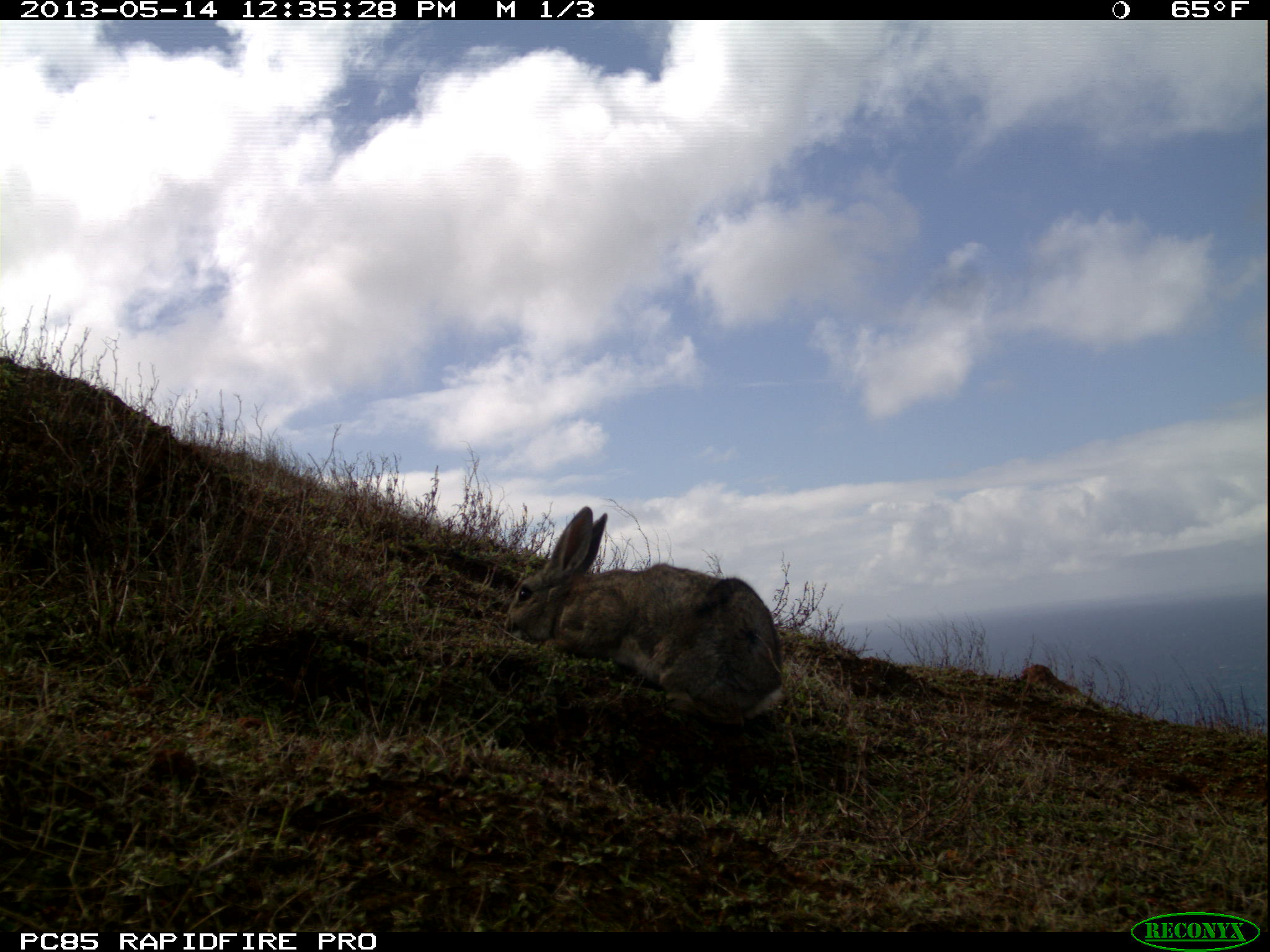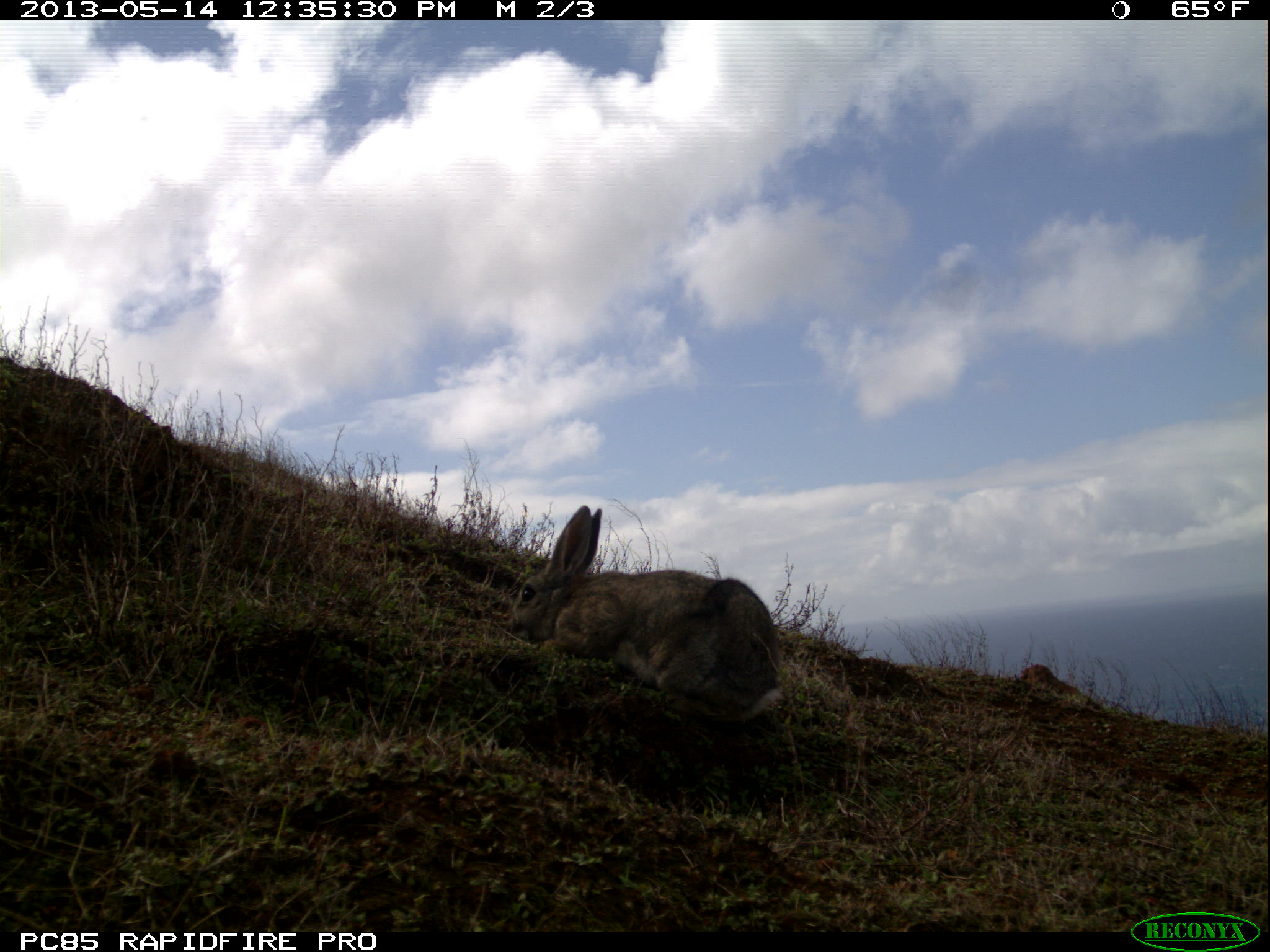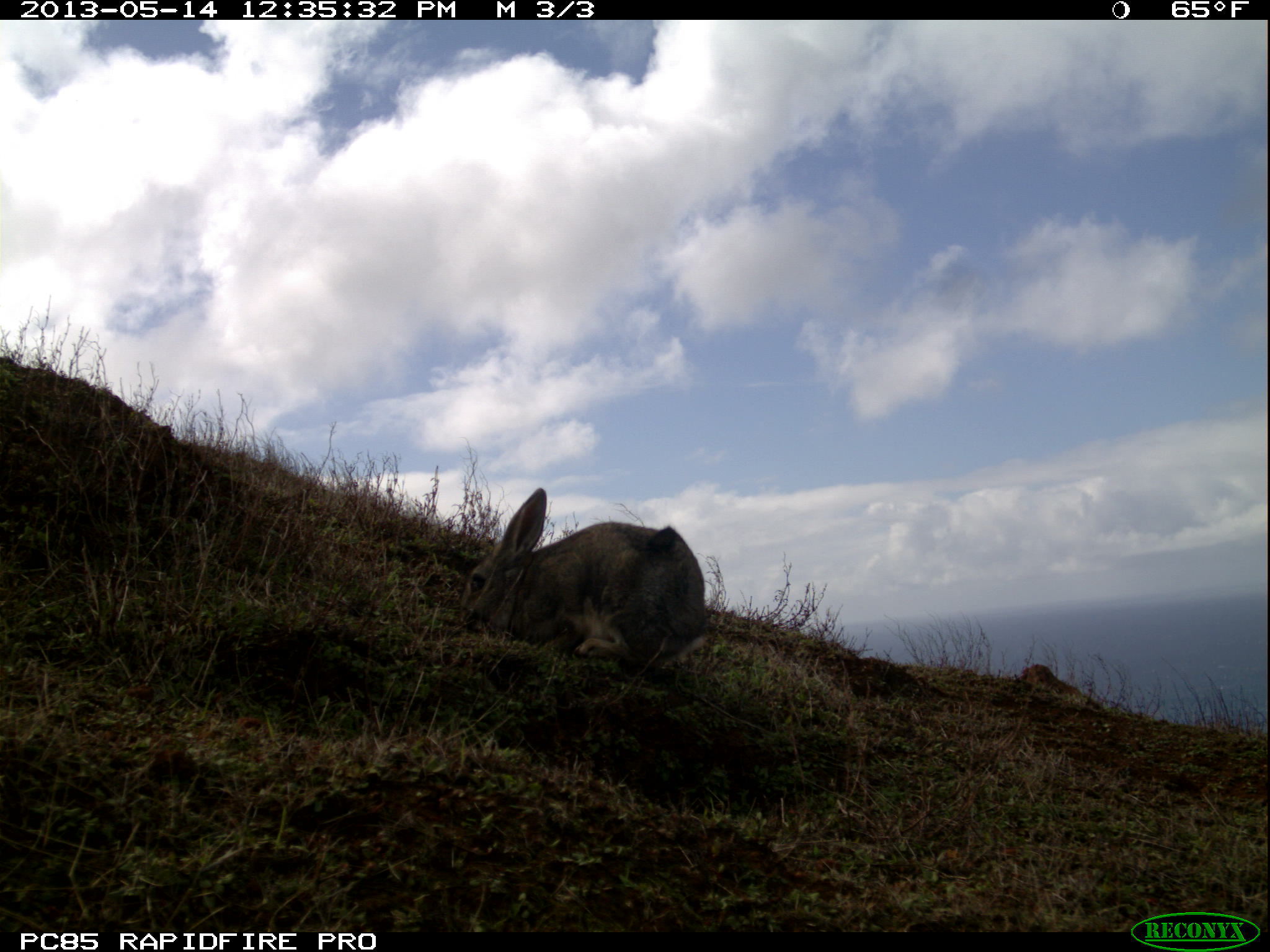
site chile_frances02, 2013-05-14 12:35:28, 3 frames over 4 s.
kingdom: Animalia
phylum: Chordata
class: Mammalia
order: Lagomorpha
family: Leporidae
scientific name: Leporidae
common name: rabbits and hares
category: rabbit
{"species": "rabbit (rabbits and hares) (Leporidae)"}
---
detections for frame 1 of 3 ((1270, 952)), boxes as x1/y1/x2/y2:
rabbit: 494/506/788/734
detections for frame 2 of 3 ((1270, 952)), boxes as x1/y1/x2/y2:
rabbit: 497/503/788/731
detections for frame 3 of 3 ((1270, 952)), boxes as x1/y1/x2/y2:
rabbit: 451/483/711/685